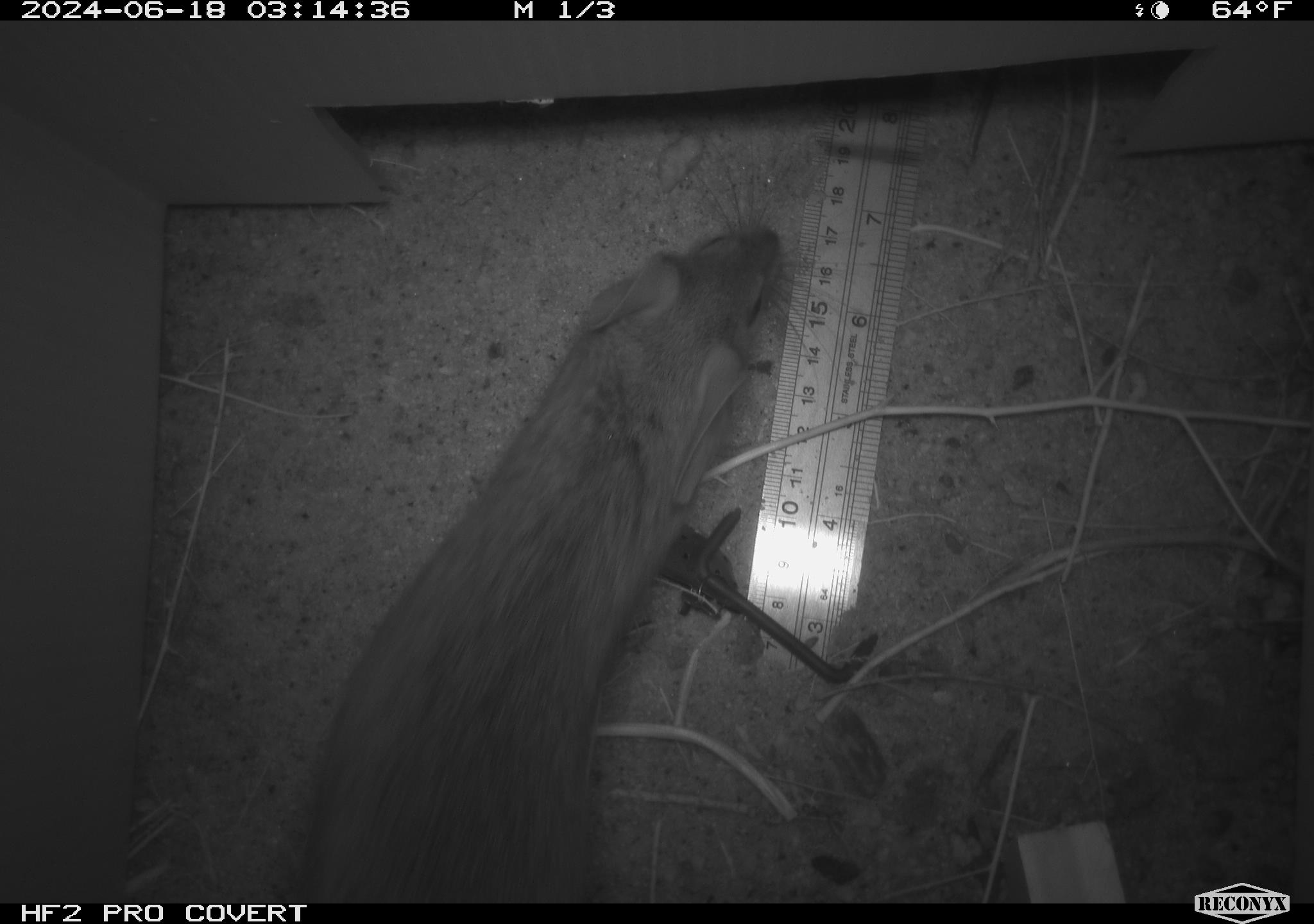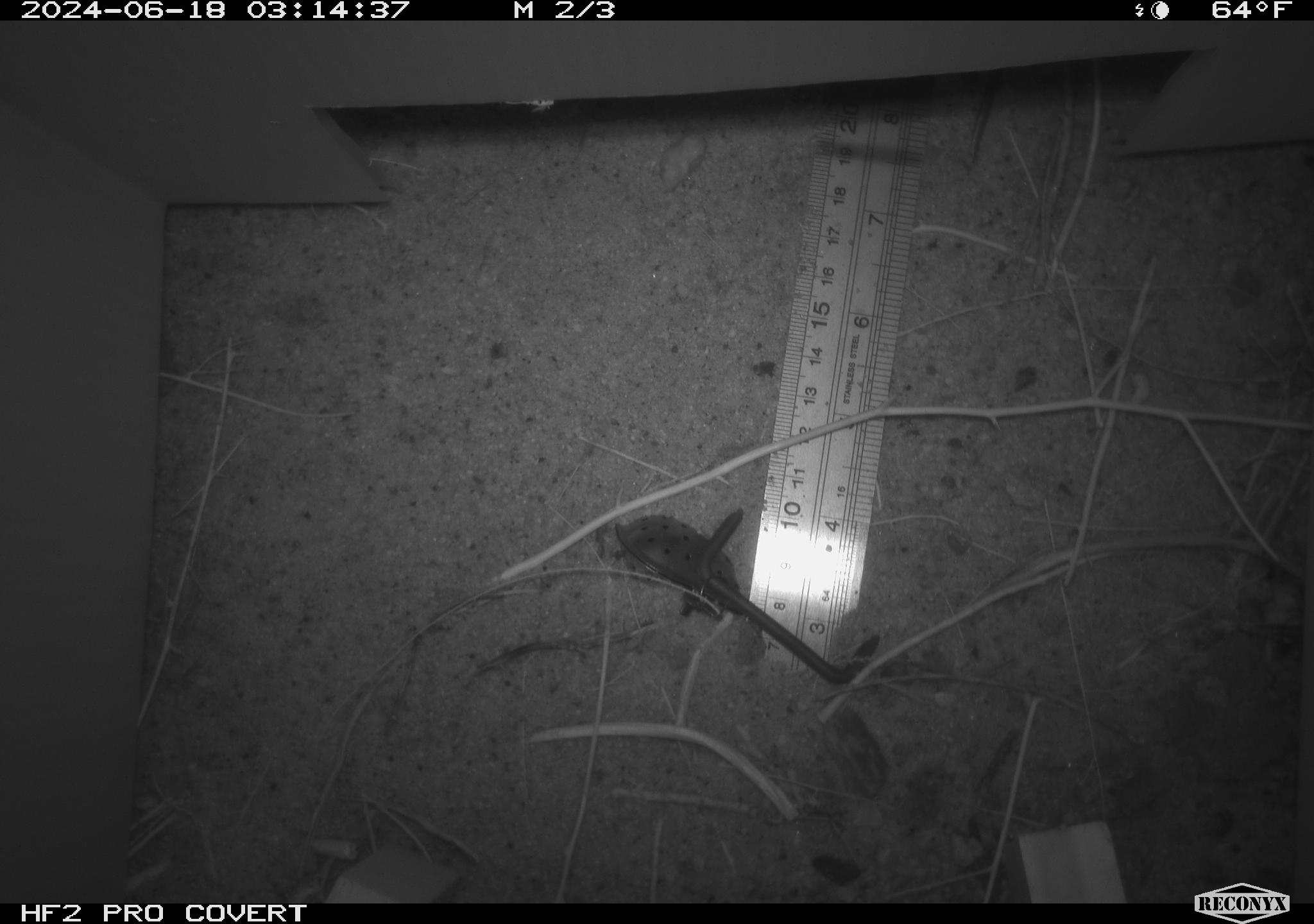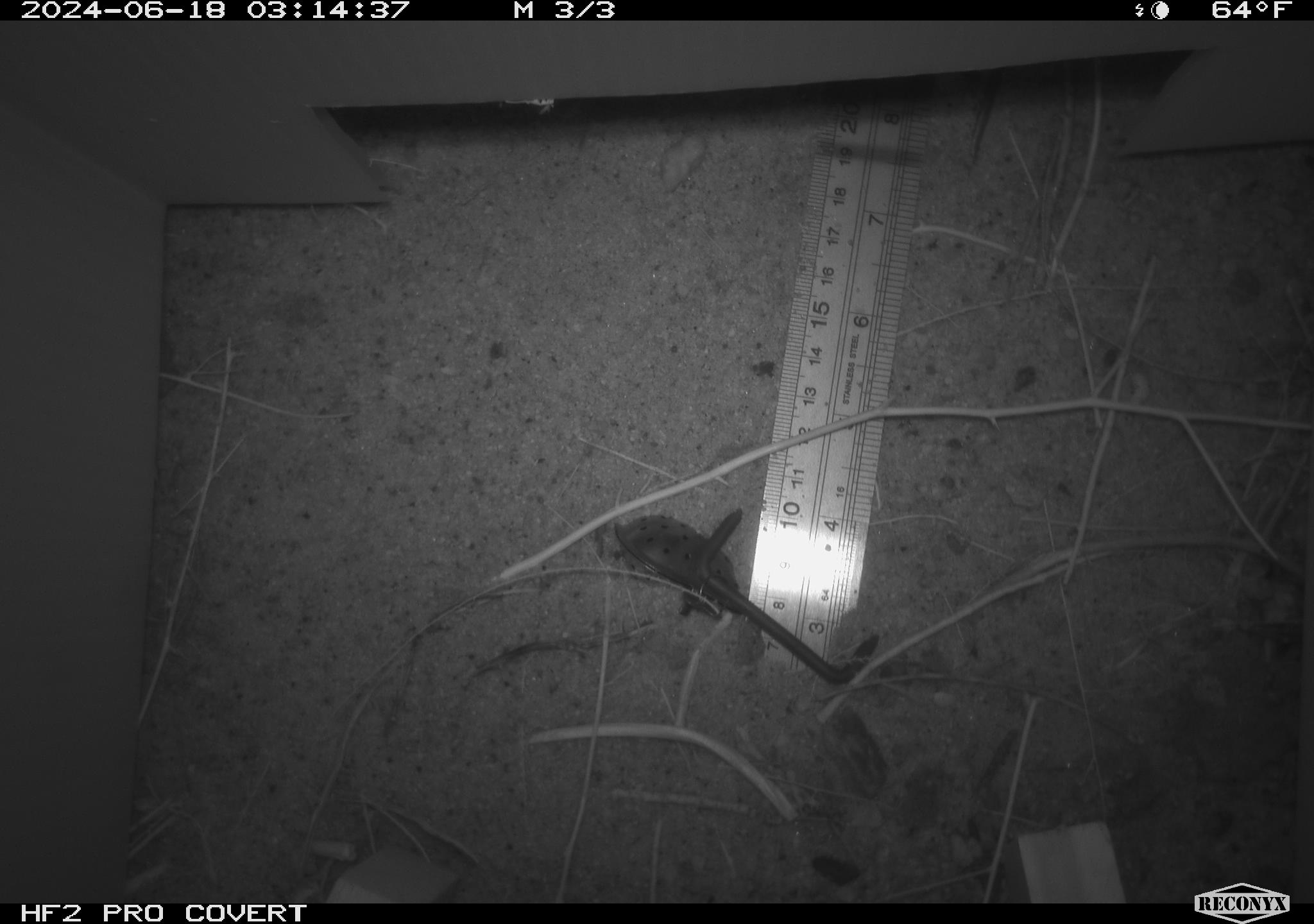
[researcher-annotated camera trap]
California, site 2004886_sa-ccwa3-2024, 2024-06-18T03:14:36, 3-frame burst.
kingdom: Animalia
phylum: Chordata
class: Mammalia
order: Rodentia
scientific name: Rodentia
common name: woodrat or rat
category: woodrat or rat species